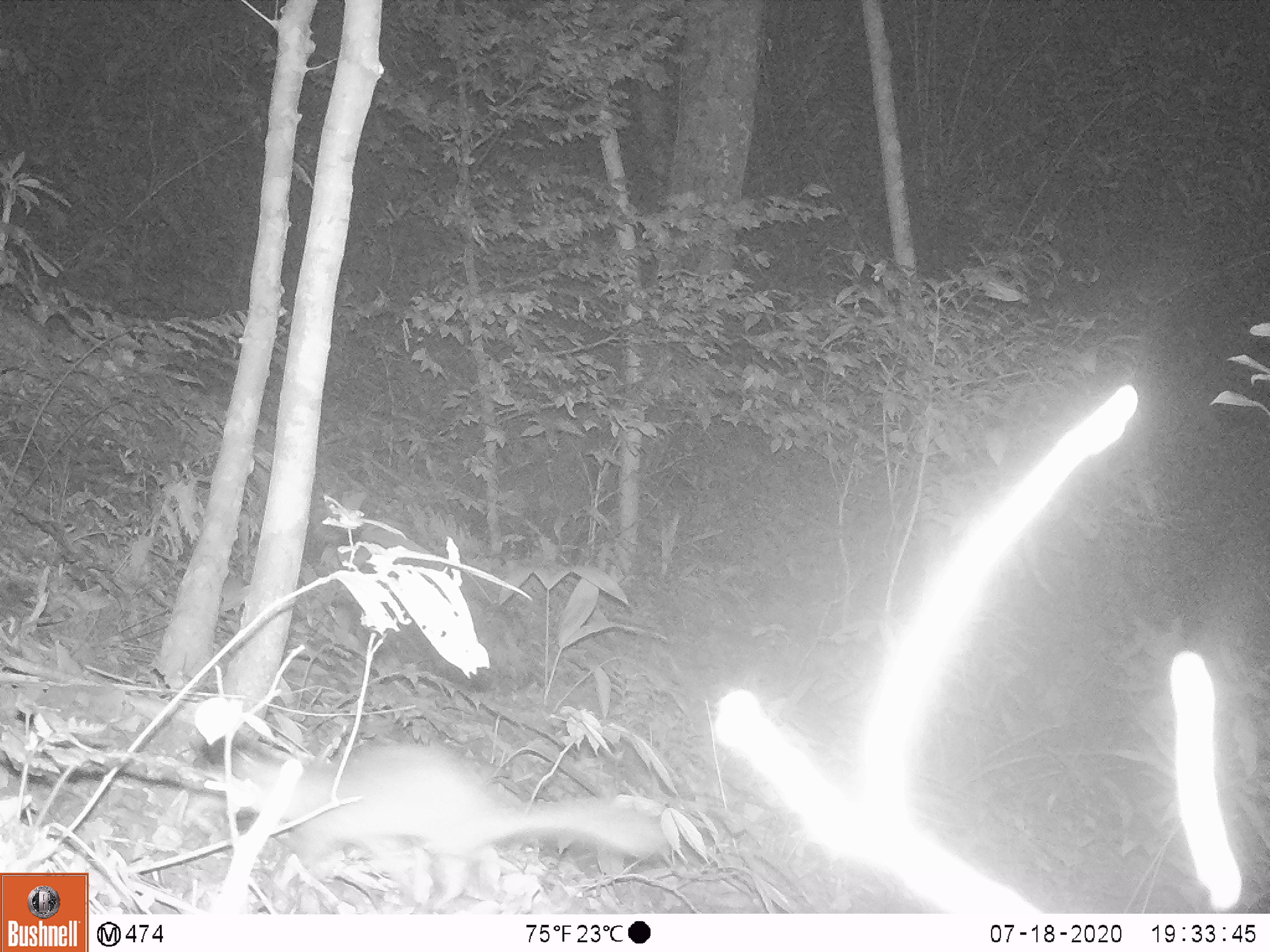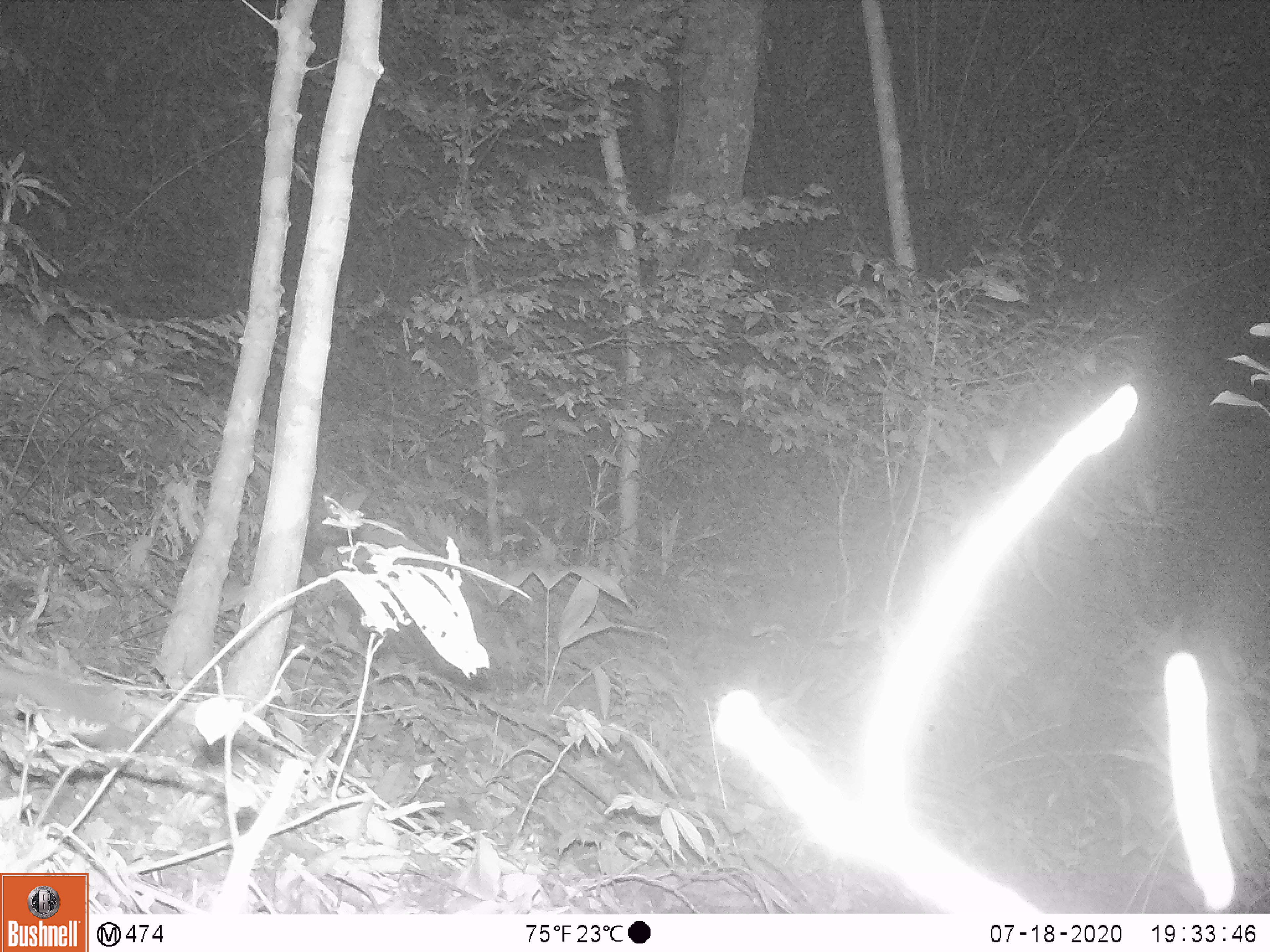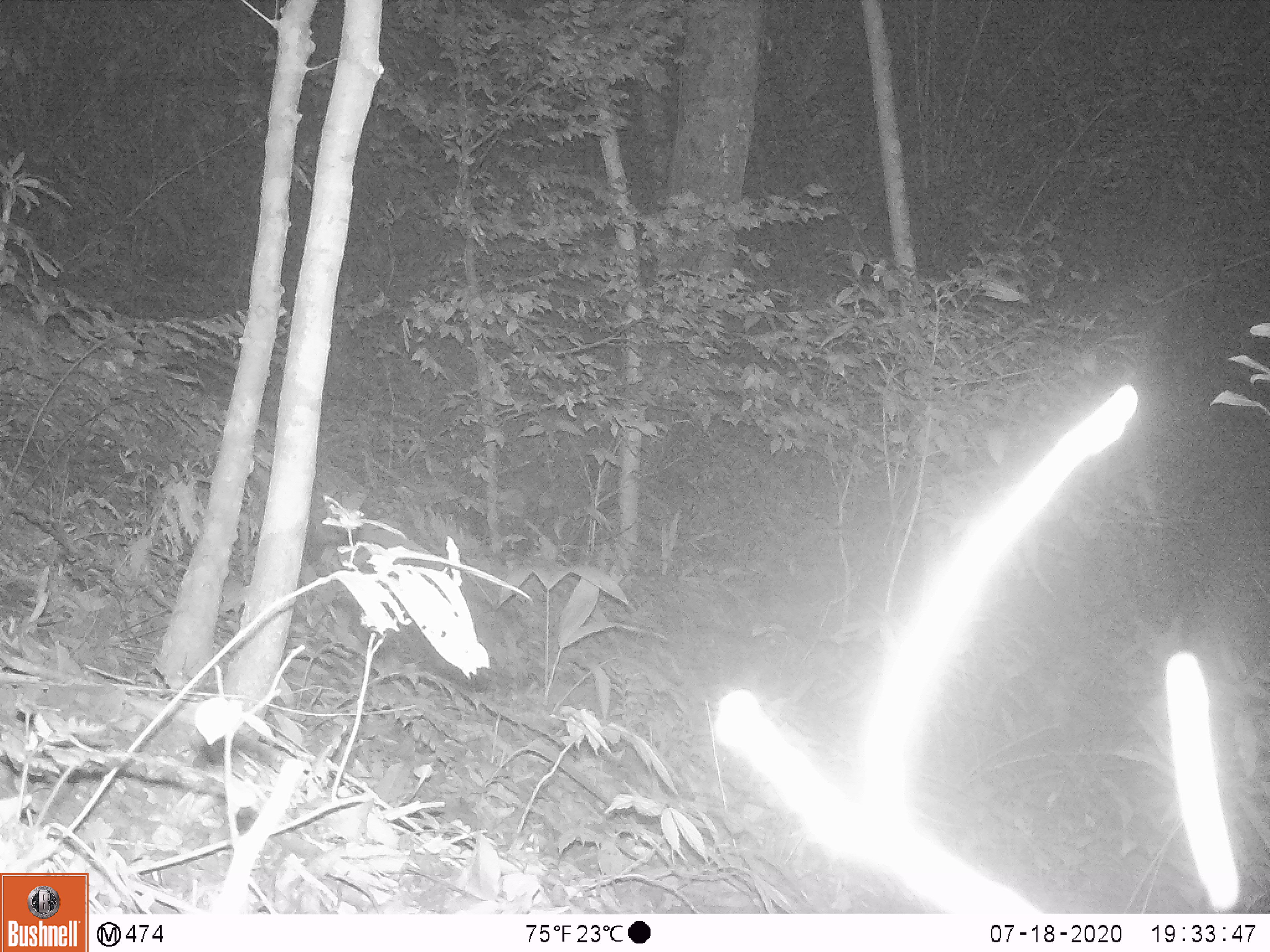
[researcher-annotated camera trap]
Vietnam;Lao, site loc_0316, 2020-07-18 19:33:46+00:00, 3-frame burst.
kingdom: Animalia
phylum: Chordata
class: Mammalia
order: Carnivora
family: Mustelidae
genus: Melogale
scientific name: Melogale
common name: ferret badger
Ferret badger (Melogale). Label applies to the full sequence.